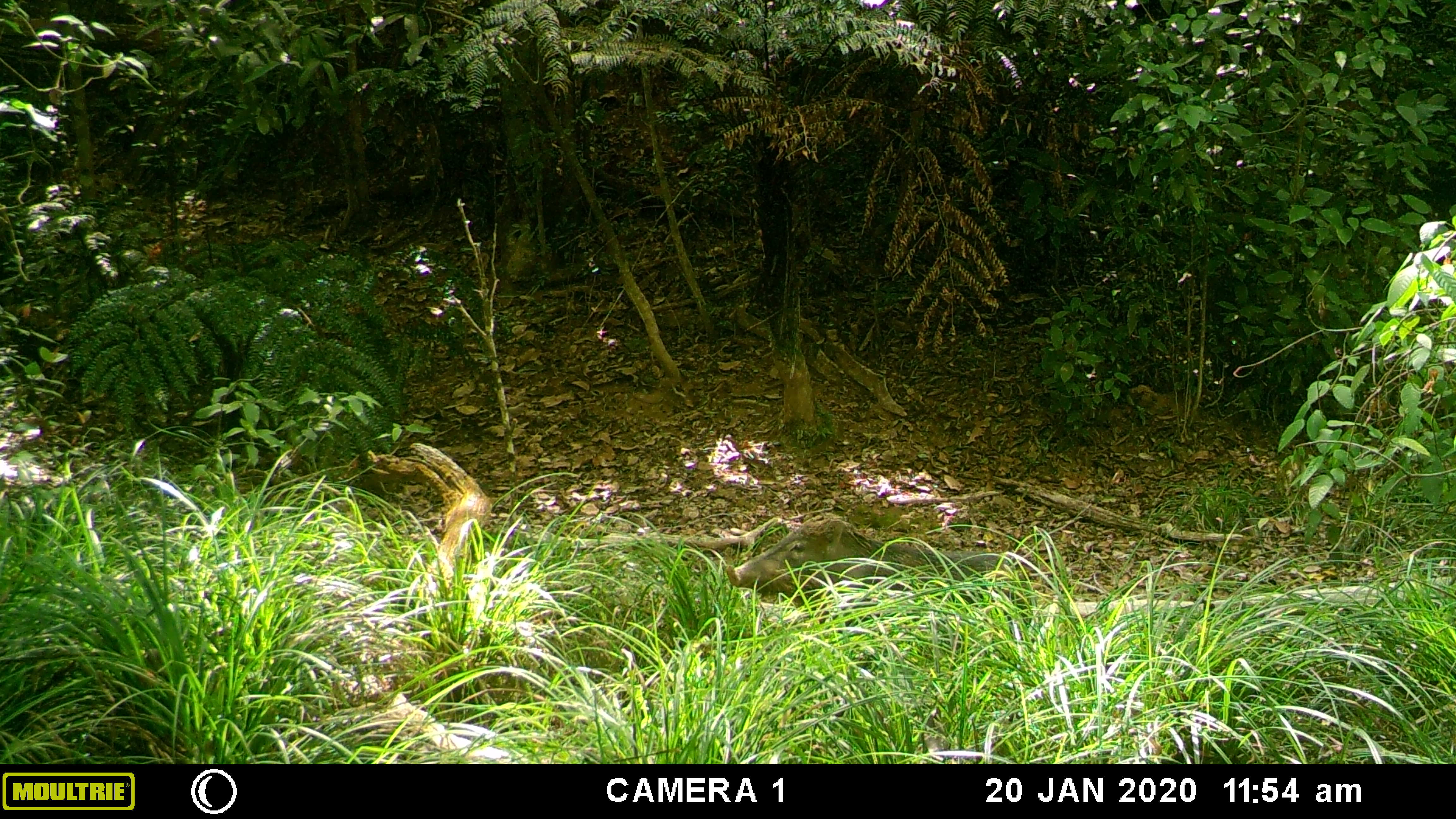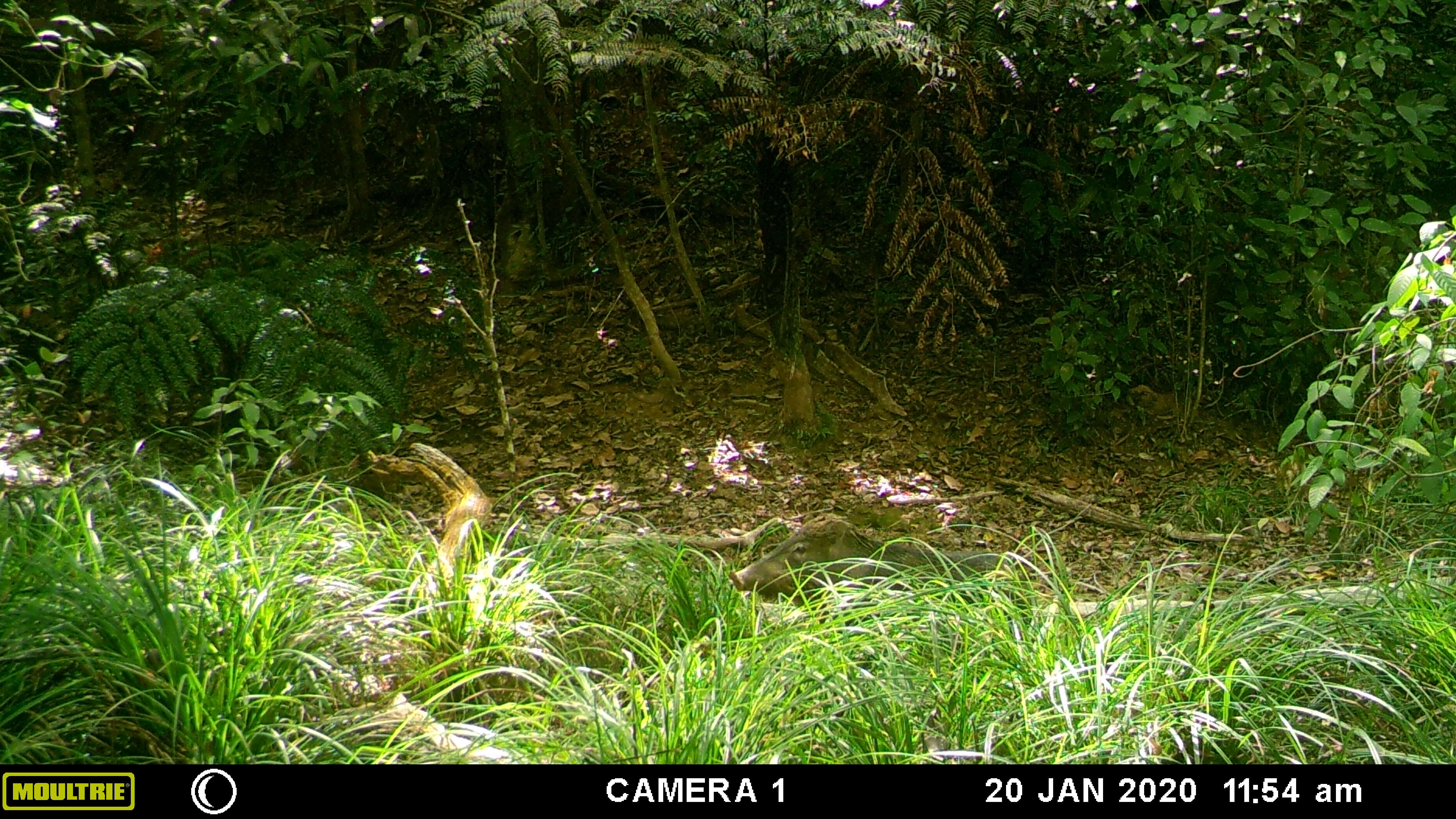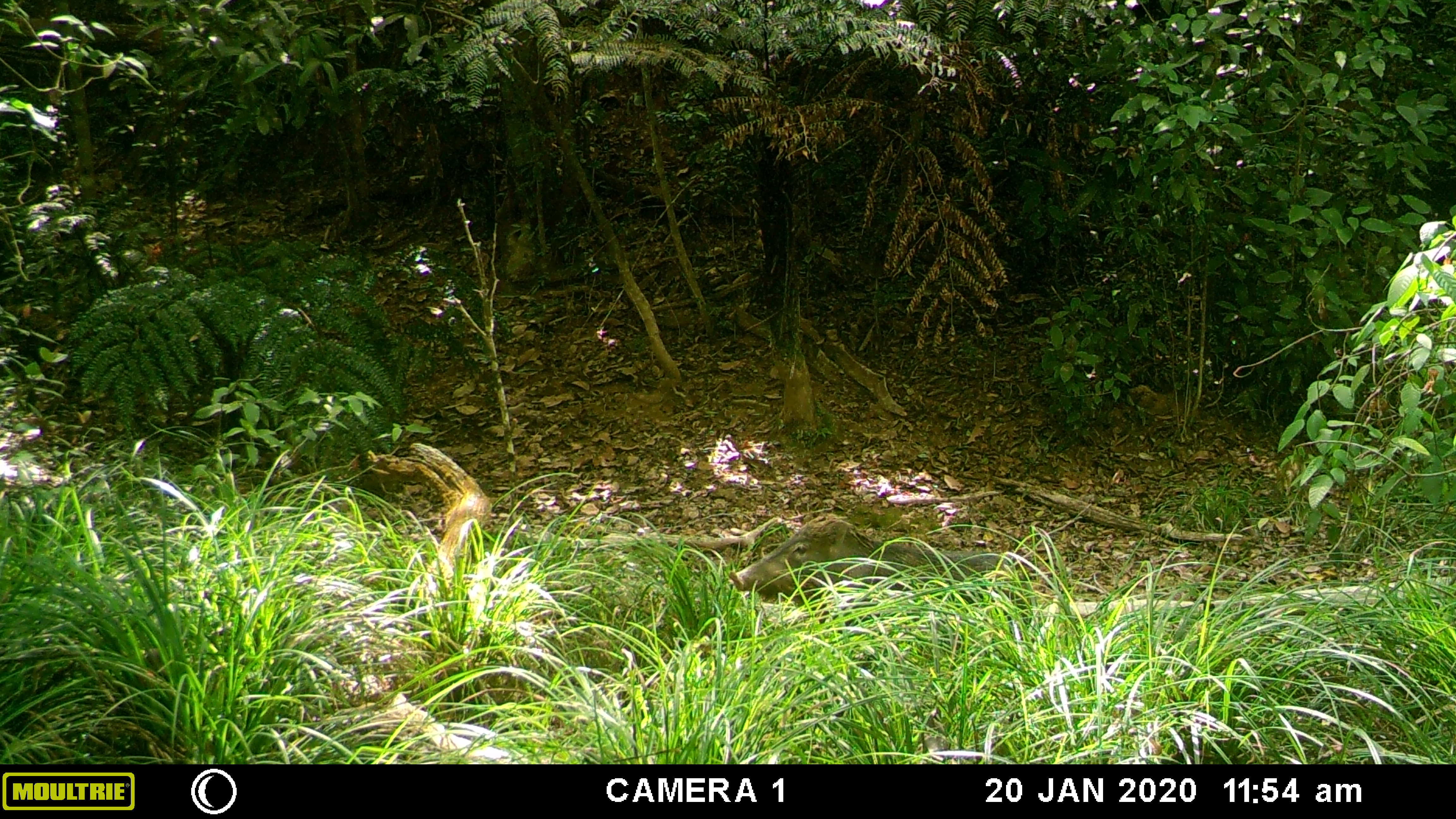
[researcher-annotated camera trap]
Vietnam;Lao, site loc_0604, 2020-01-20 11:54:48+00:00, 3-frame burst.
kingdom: Animalia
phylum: Chordata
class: Mammalia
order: Artiodactyla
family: Suidae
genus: Sus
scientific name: Sus scrofa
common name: eurasian wild pig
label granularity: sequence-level